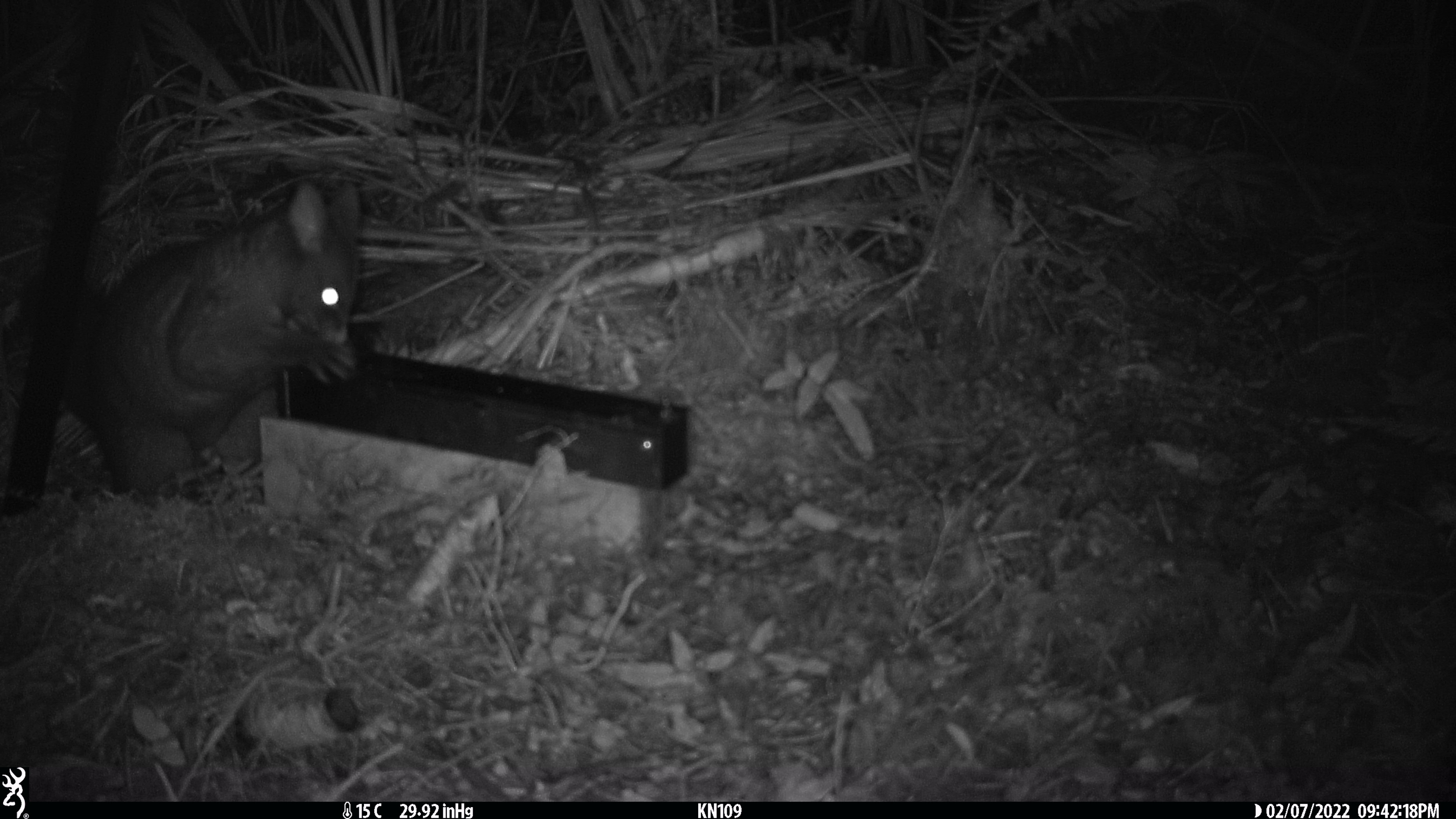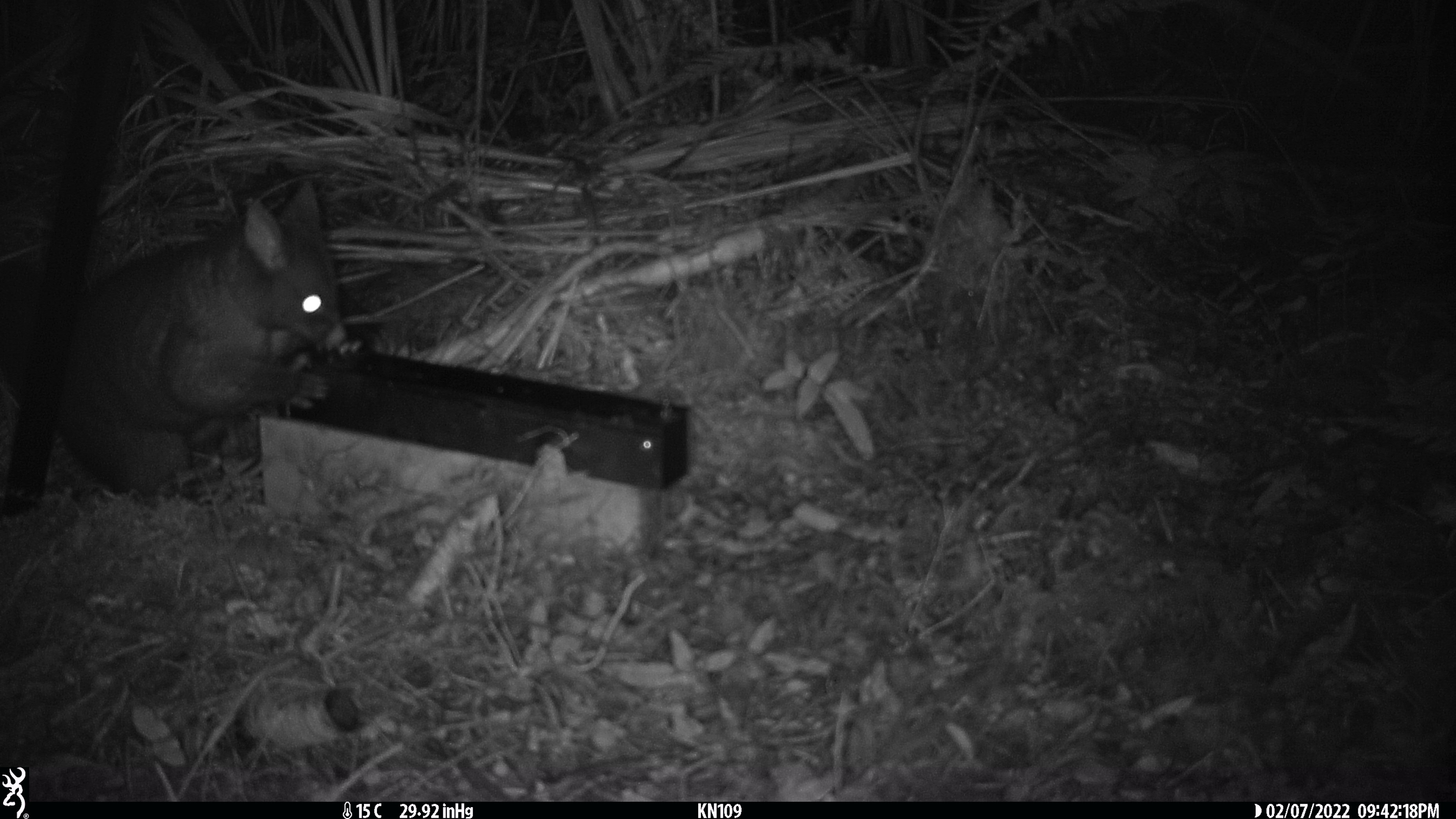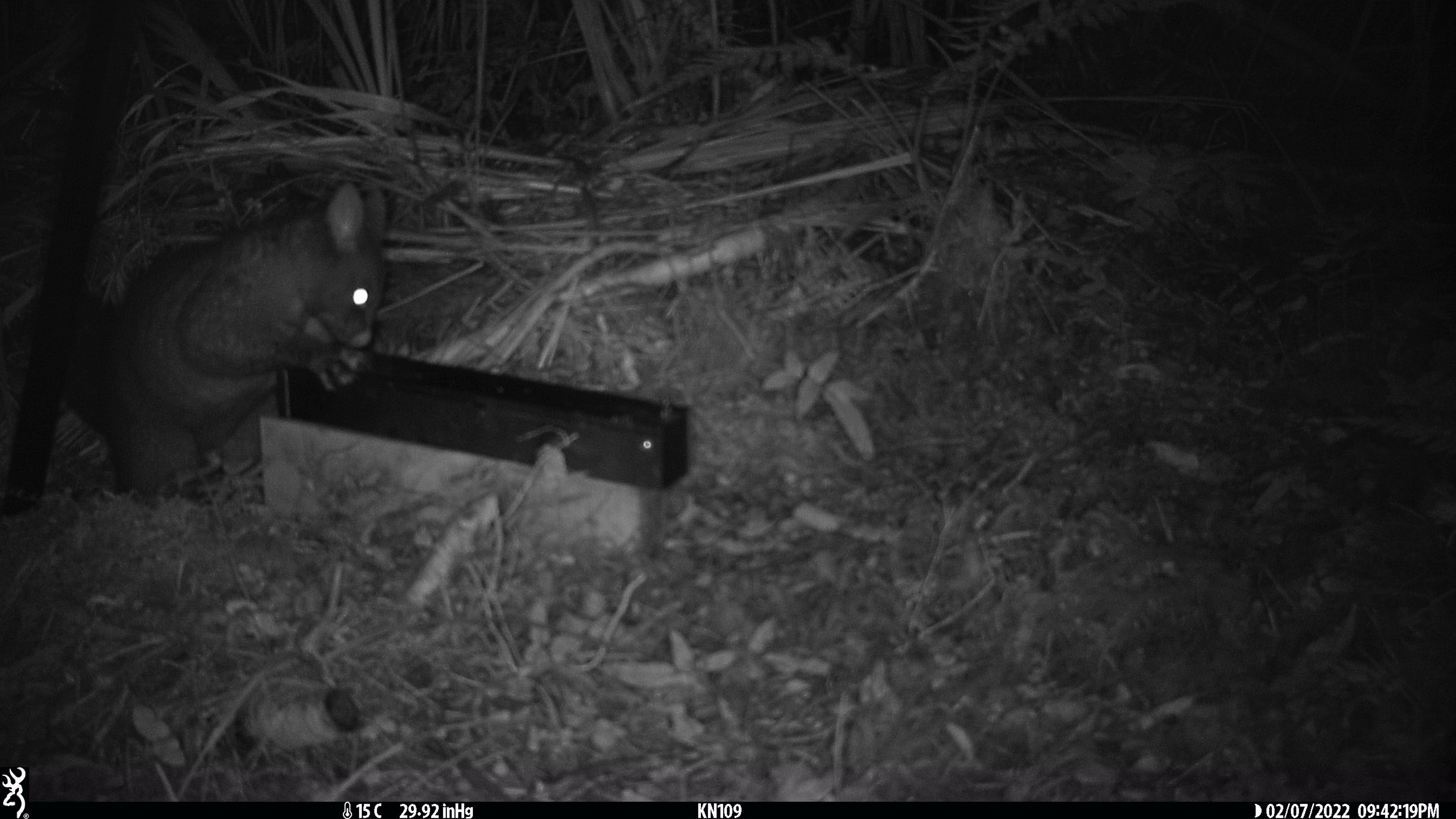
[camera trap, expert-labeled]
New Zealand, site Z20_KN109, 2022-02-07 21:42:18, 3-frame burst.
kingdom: Animalia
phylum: Chordata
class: Mammalia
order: Diprotodontia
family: Phalangeridae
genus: Trichosurus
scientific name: Trichosurus vulpecula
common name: common brushtail possum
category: possum